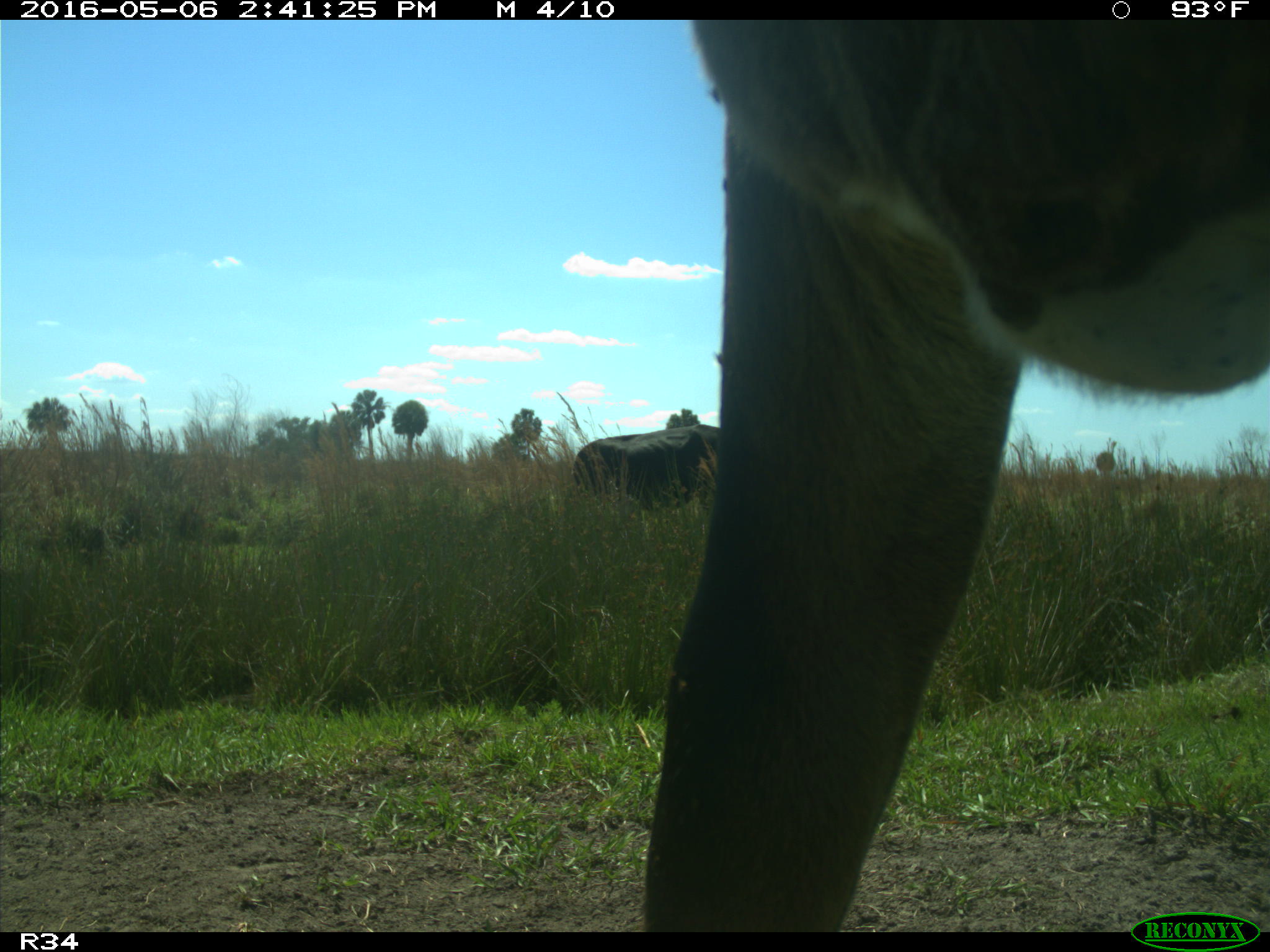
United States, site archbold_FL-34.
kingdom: Animalia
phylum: Chordata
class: Mammalia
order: Artiodactyla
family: Bovidae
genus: Bos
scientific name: Bos taurus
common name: domestic cow